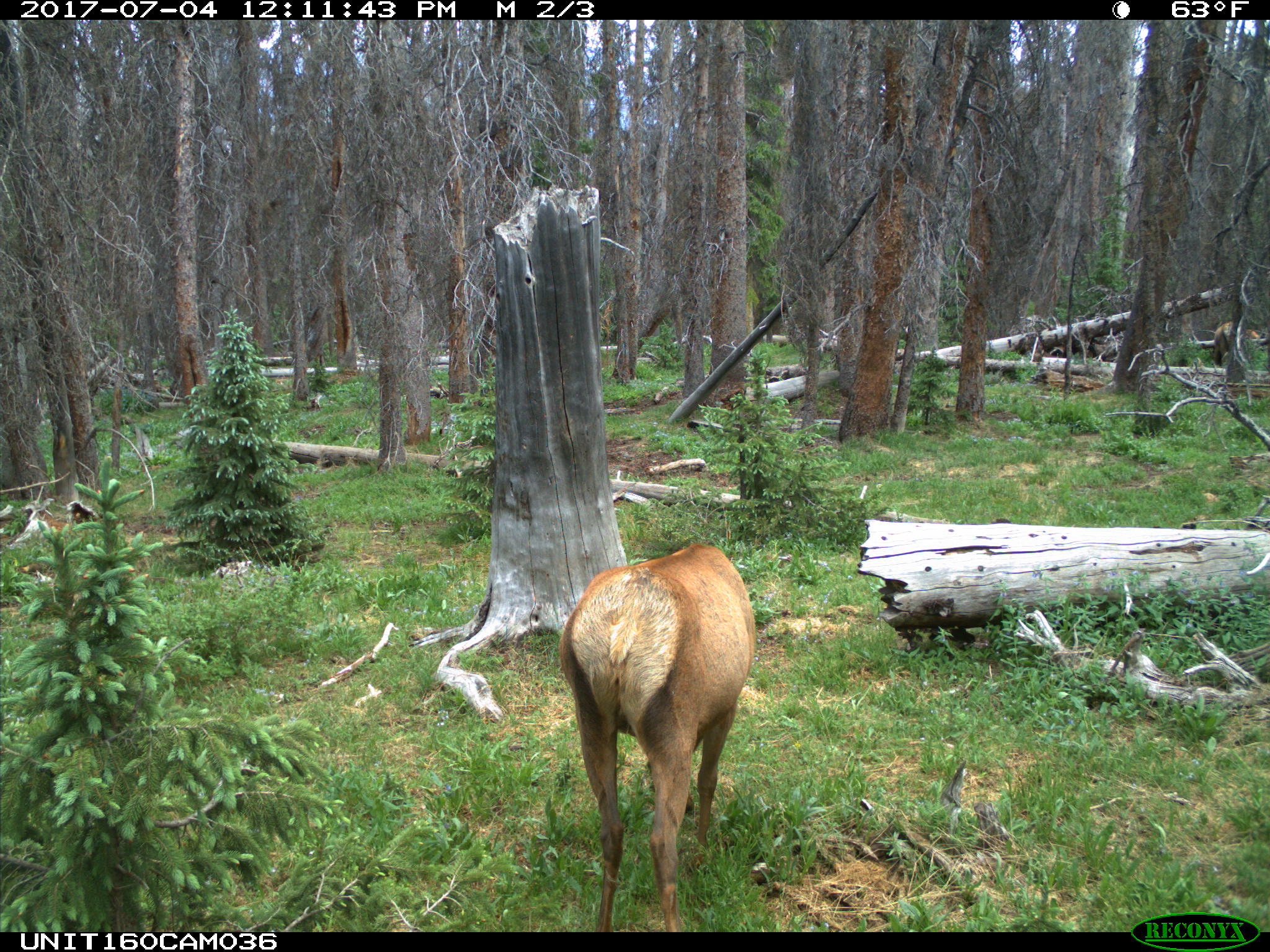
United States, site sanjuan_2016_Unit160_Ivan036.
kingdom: Animalia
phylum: Chordata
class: Mammalia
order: Artiodactyla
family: Cervidae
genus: Cervus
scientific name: Cervus elaphus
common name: red deer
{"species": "Cervus elaphus (red deer)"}